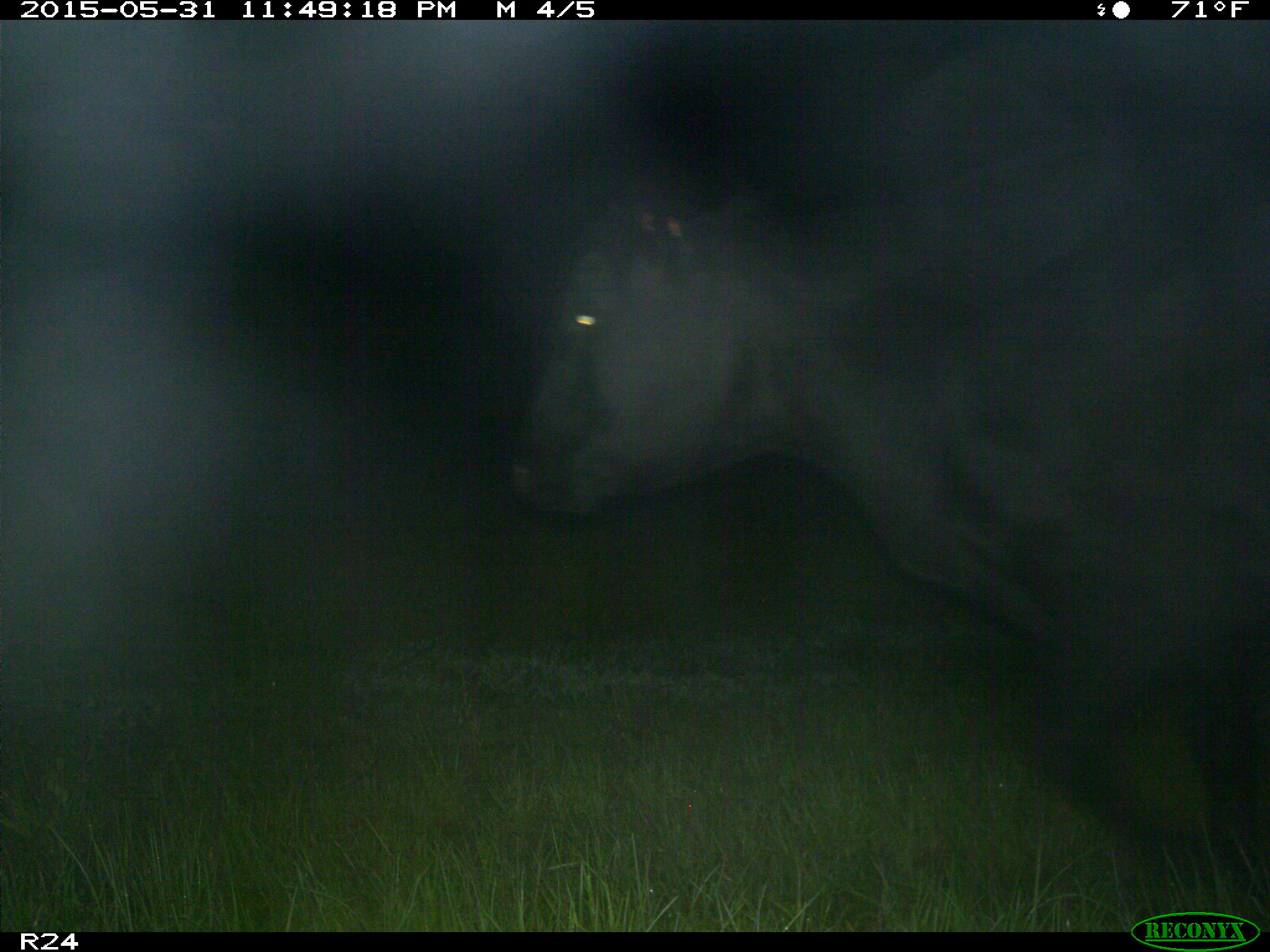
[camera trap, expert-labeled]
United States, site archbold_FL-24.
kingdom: Animalia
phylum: Chordata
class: Mammalia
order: Artiodactyla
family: Bovidae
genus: Bos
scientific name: Bos taurus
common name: domestic cow